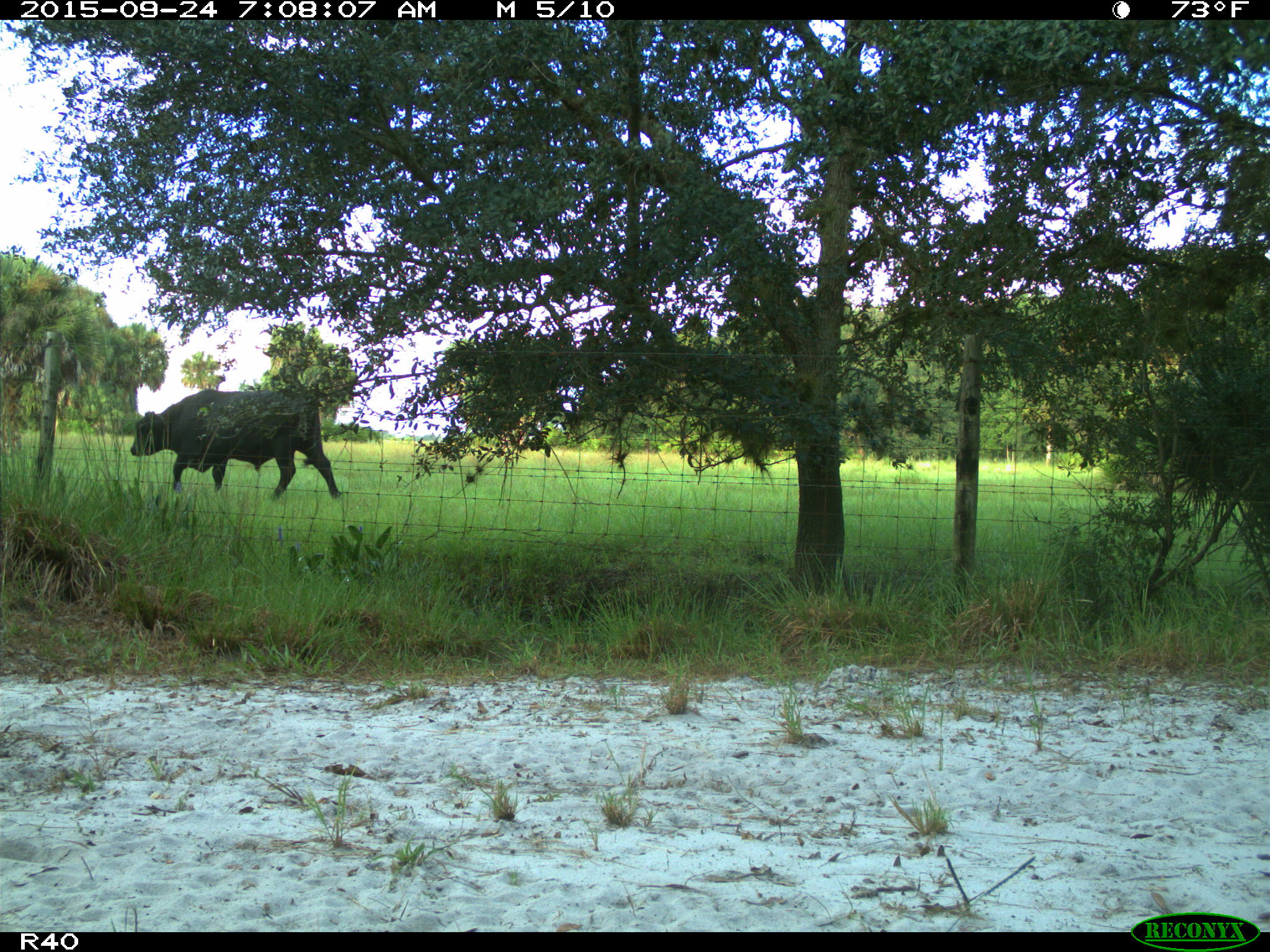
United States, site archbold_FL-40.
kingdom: Animalia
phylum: Chordata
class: Mammalia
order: Artiodactyla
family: Bovidae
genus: Bos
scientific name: Bos taurus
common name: domestic cow